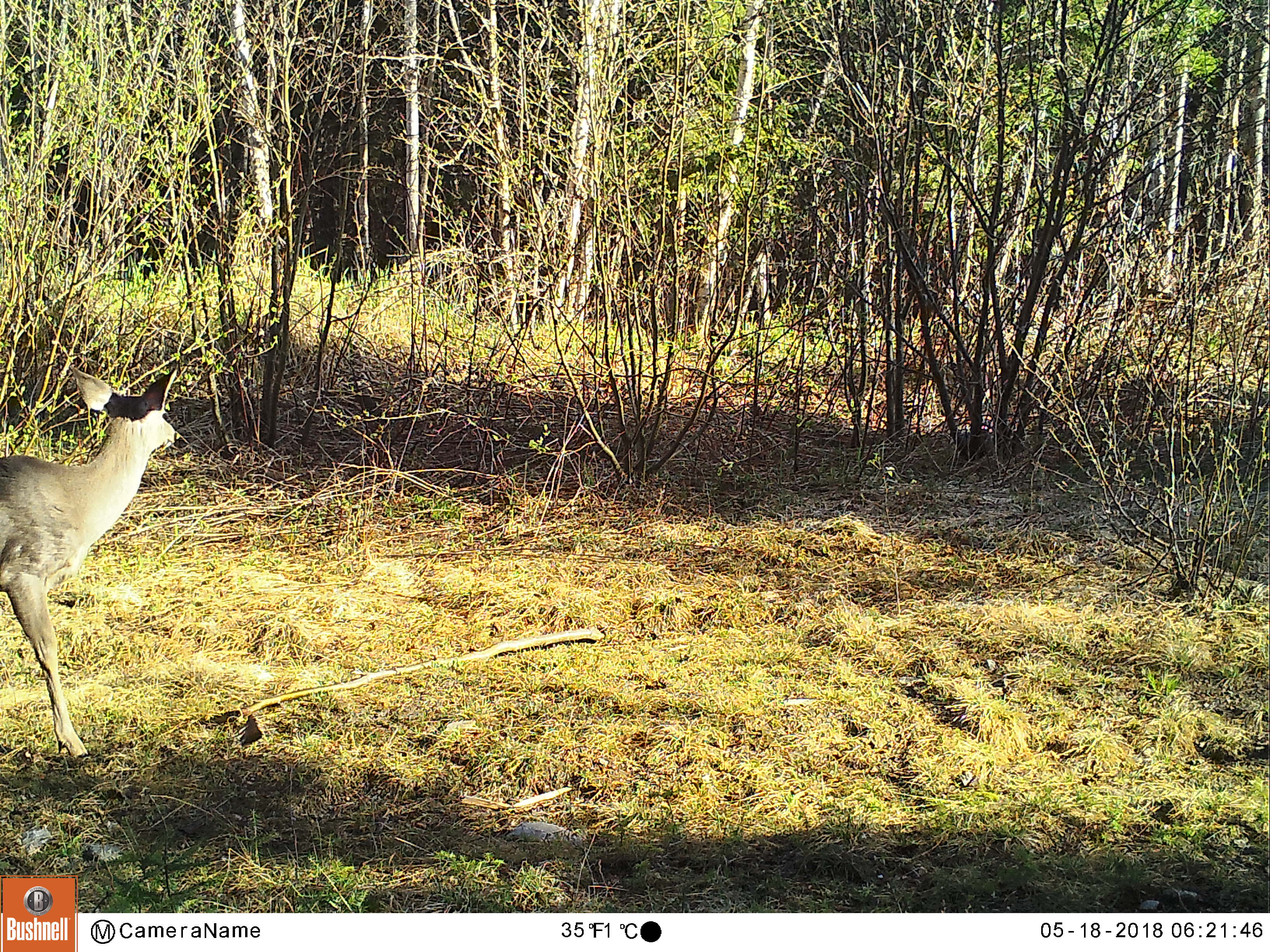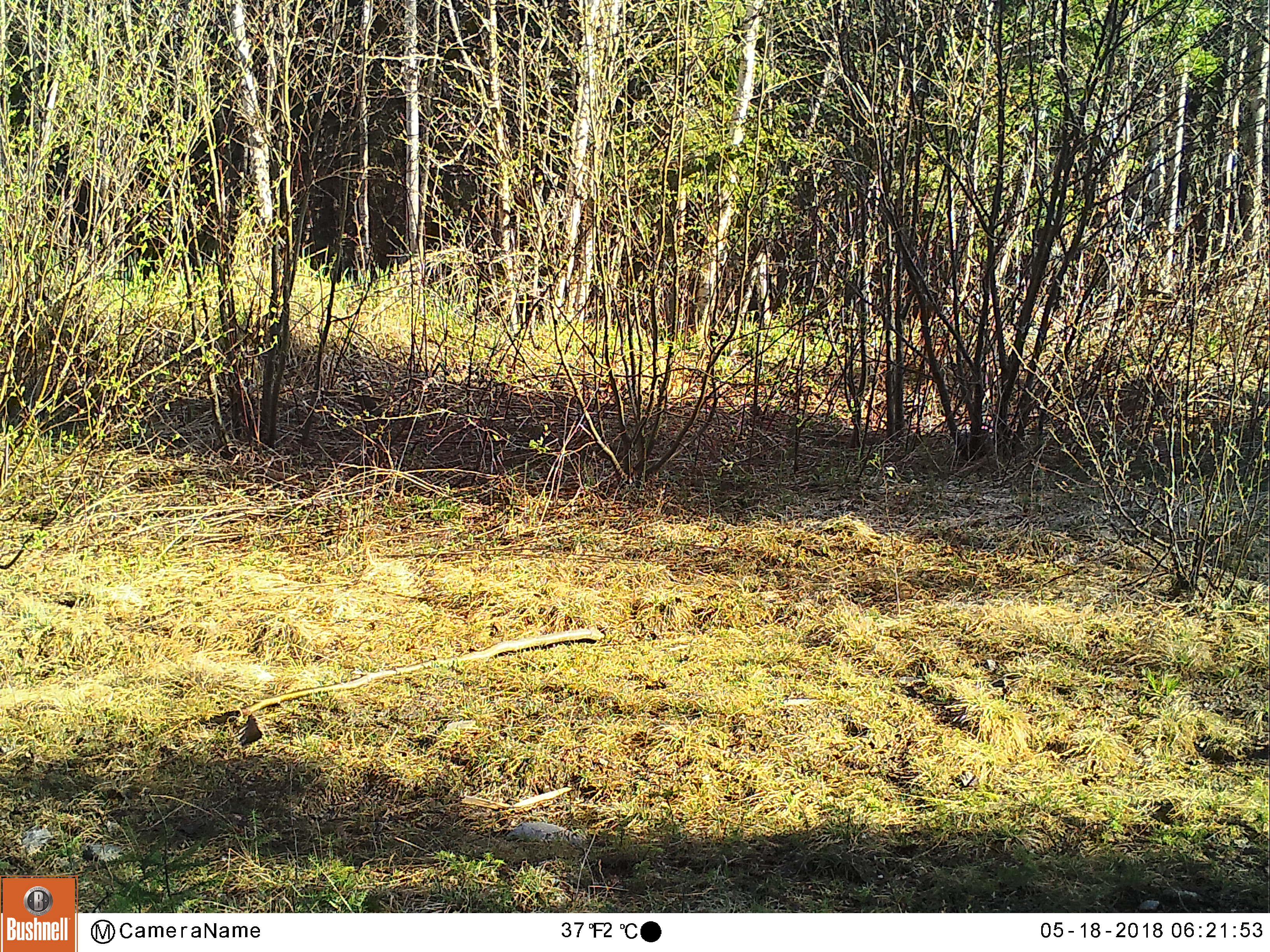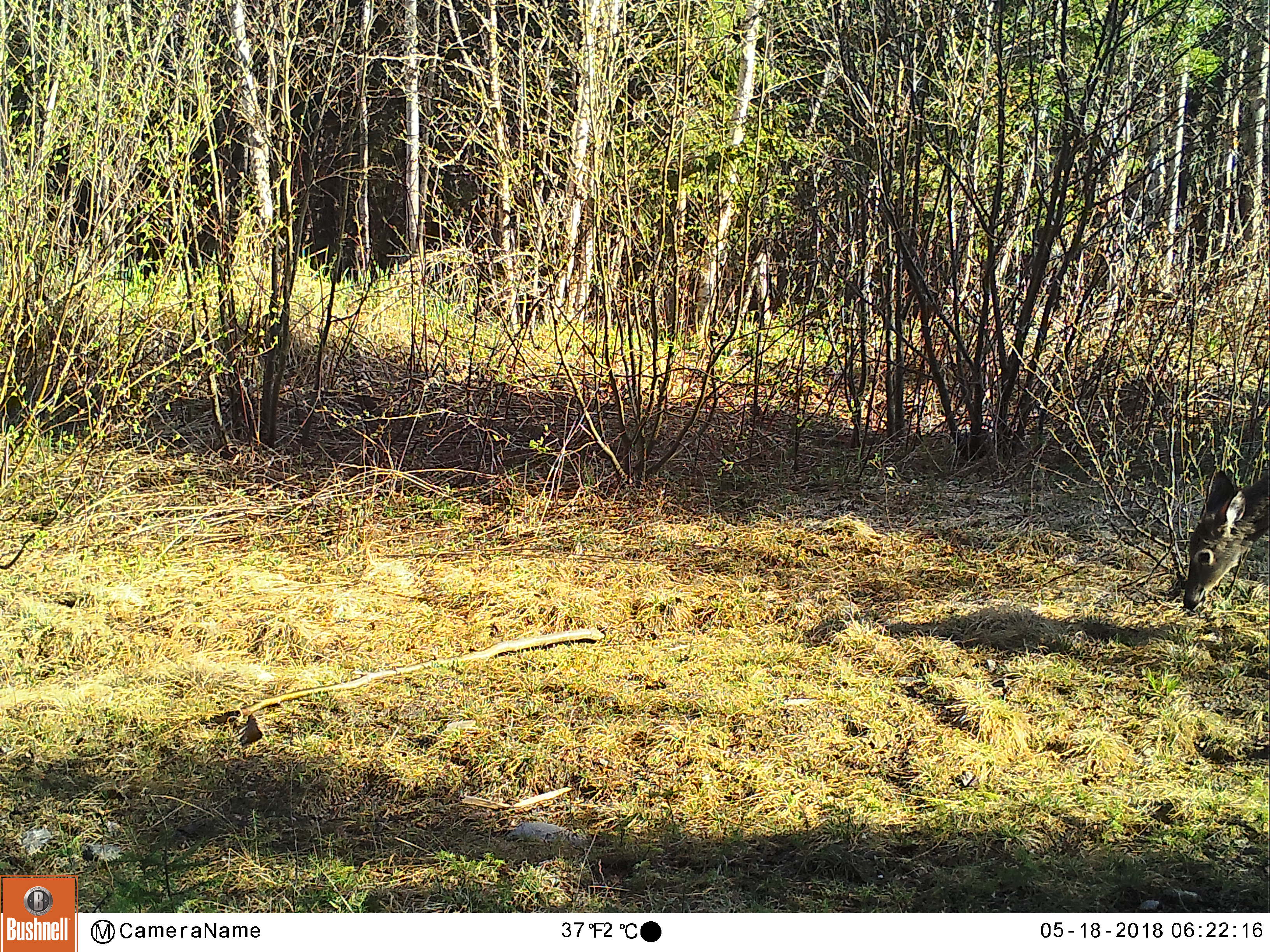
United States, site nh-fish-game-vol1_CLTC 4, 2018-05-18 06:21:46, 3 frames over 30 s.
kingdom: Animalia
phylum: Chordata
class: Mammalia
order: Artiodactyla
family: Cervidae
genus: Odocoileus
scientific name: Odocoileus virginianus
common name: white-tailed deer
White-tailed deer (Odocoileus virginianus).